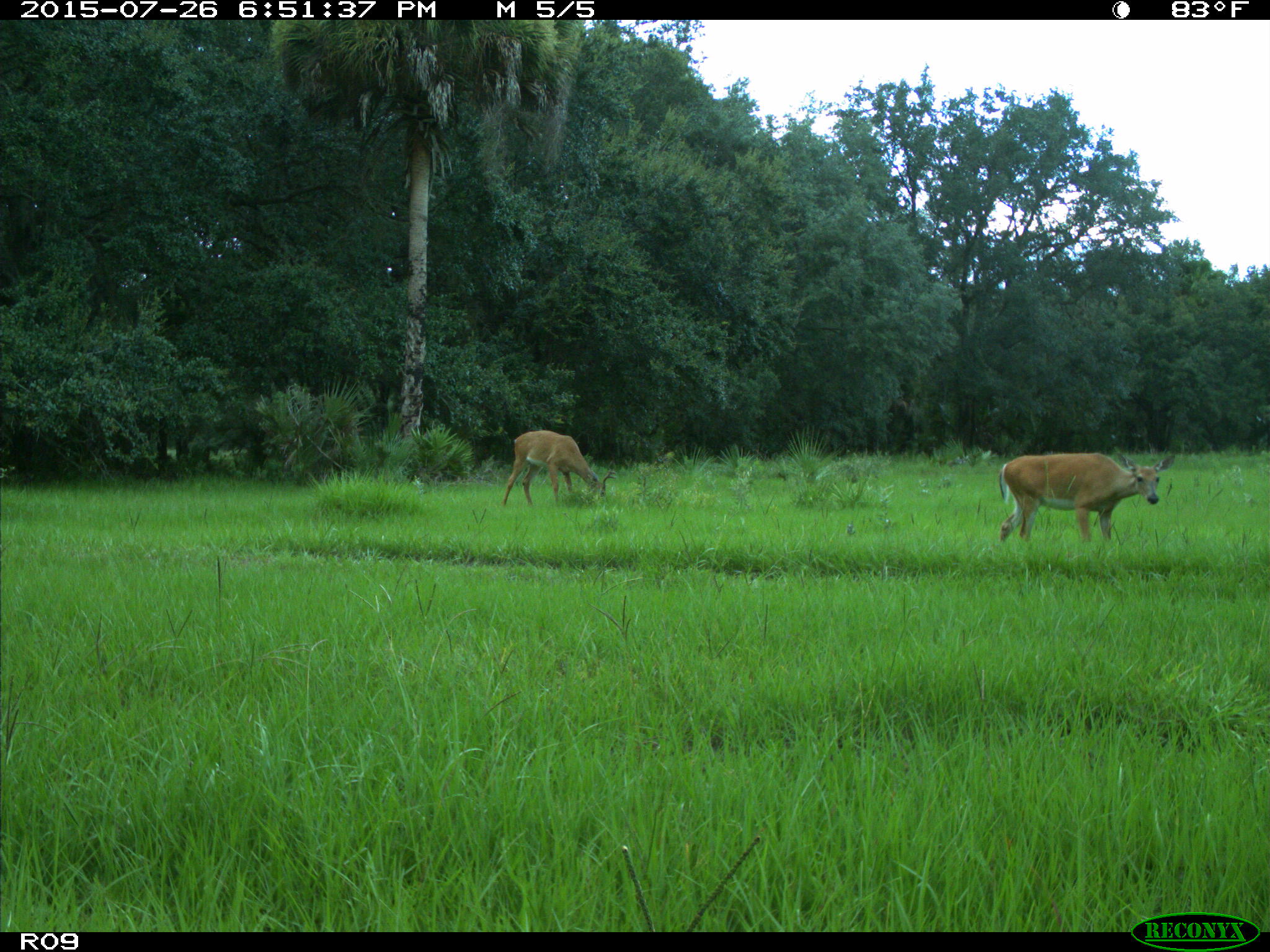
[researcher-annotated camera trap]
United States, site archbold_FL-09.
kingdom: Animalia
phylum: Chordata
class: Mammalia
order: Artiodactyla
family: Cervidae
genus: Odocoileus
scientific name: Odocoileus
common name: deer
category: unidentified deer